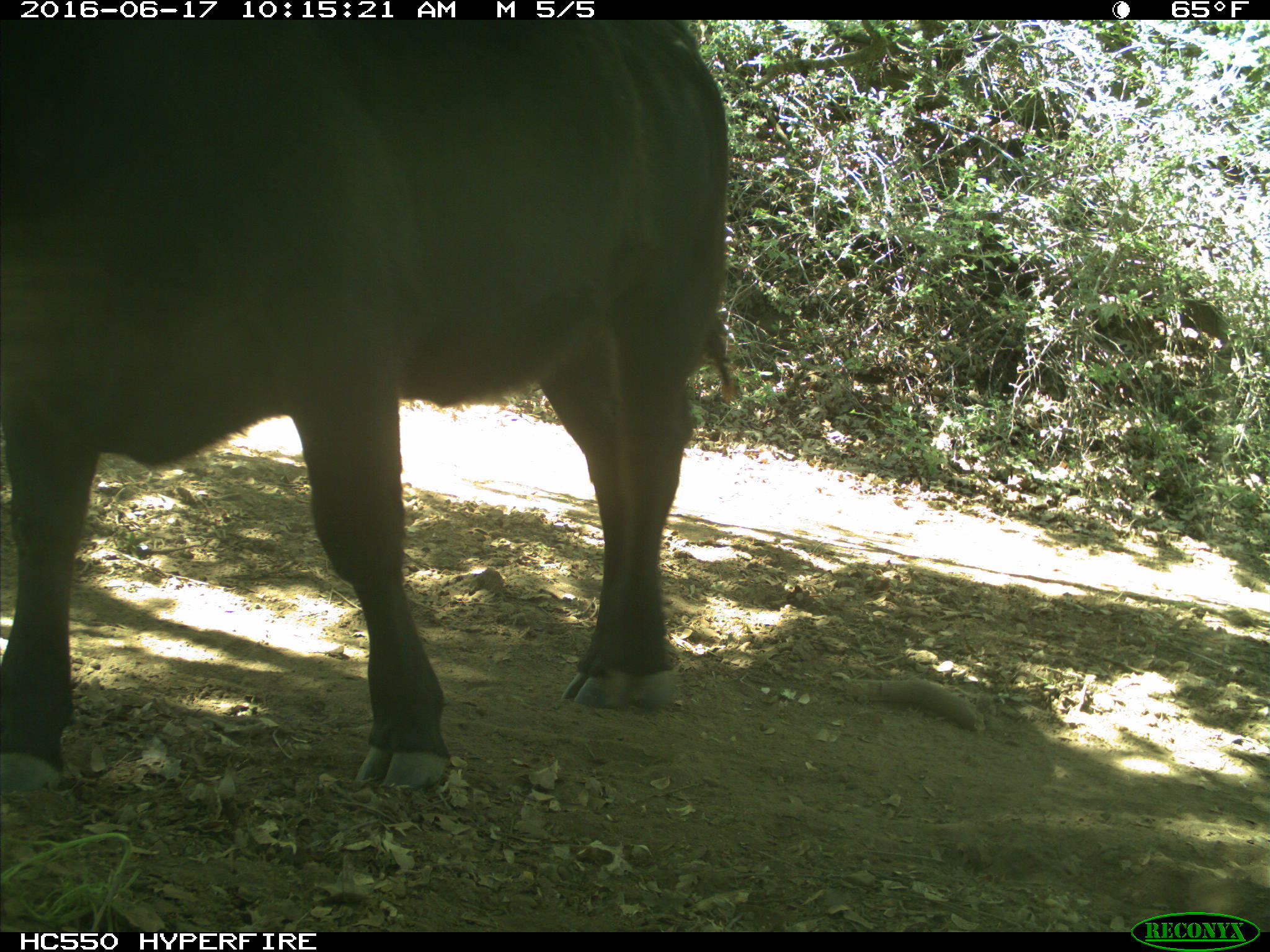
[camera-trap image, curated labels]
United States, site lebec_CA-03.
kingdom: Animalia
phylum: Chordata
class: Mammalia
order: Artiodactyla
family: Bovidae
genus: Bos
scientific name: Bos taurus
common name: domestic cow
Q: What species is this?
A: Bos taurus (domestic cow).